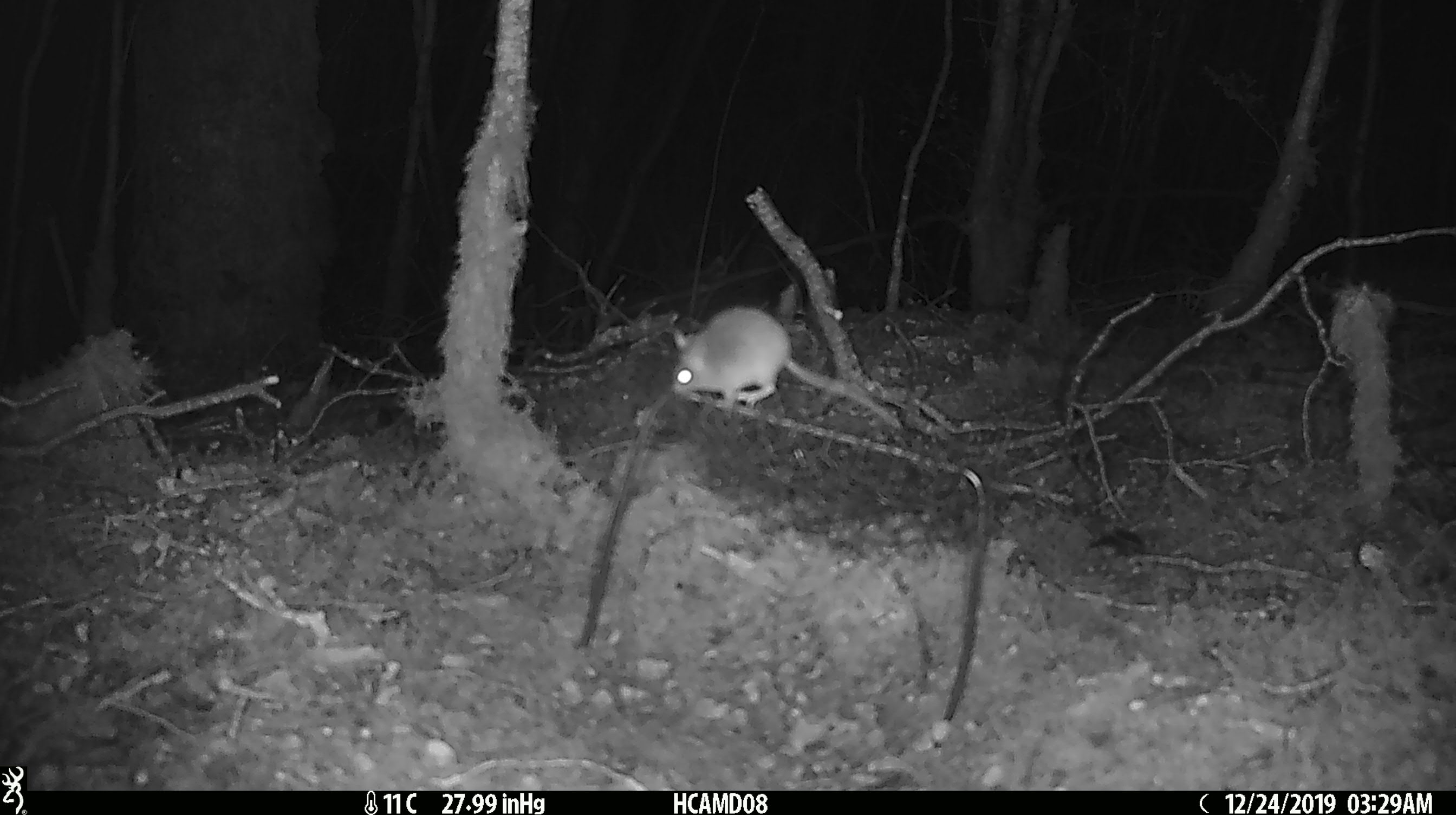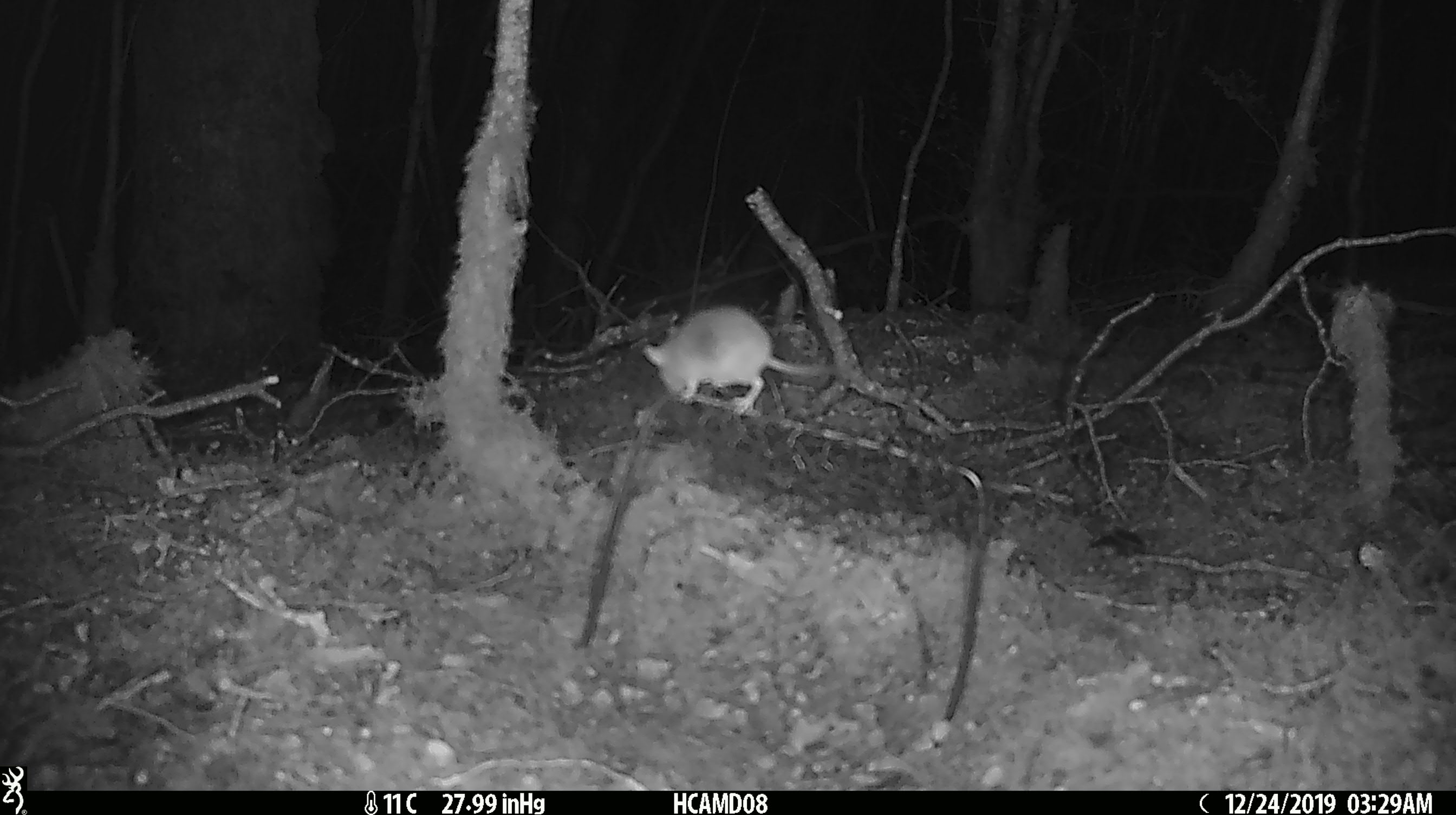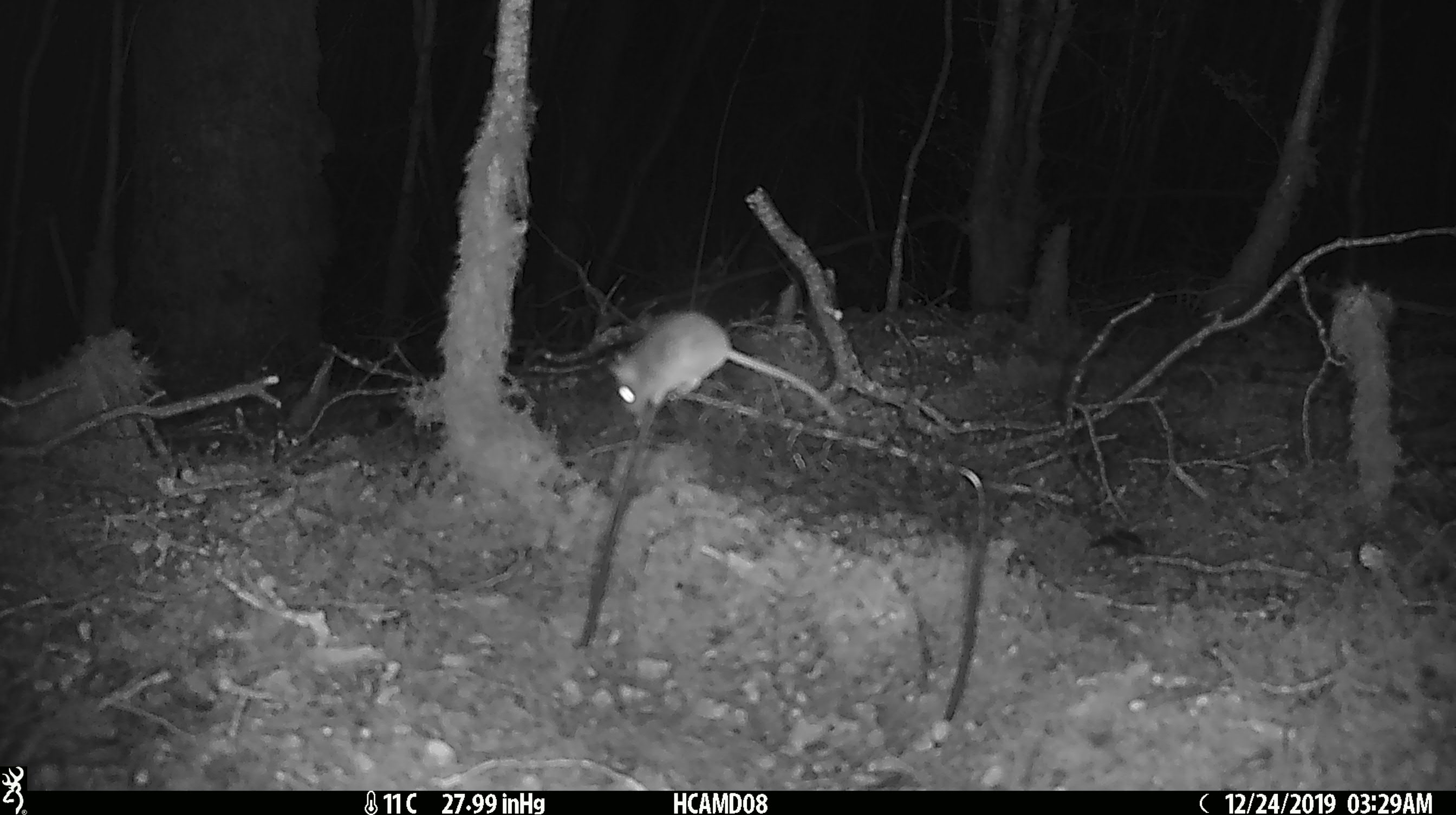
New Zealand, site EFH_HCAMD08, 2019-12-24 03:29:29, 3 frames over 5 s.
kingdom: Animalia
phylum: Chordata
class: Mammalia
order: Rodentia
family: Muridae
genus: Mus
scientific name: Mus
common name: mouse